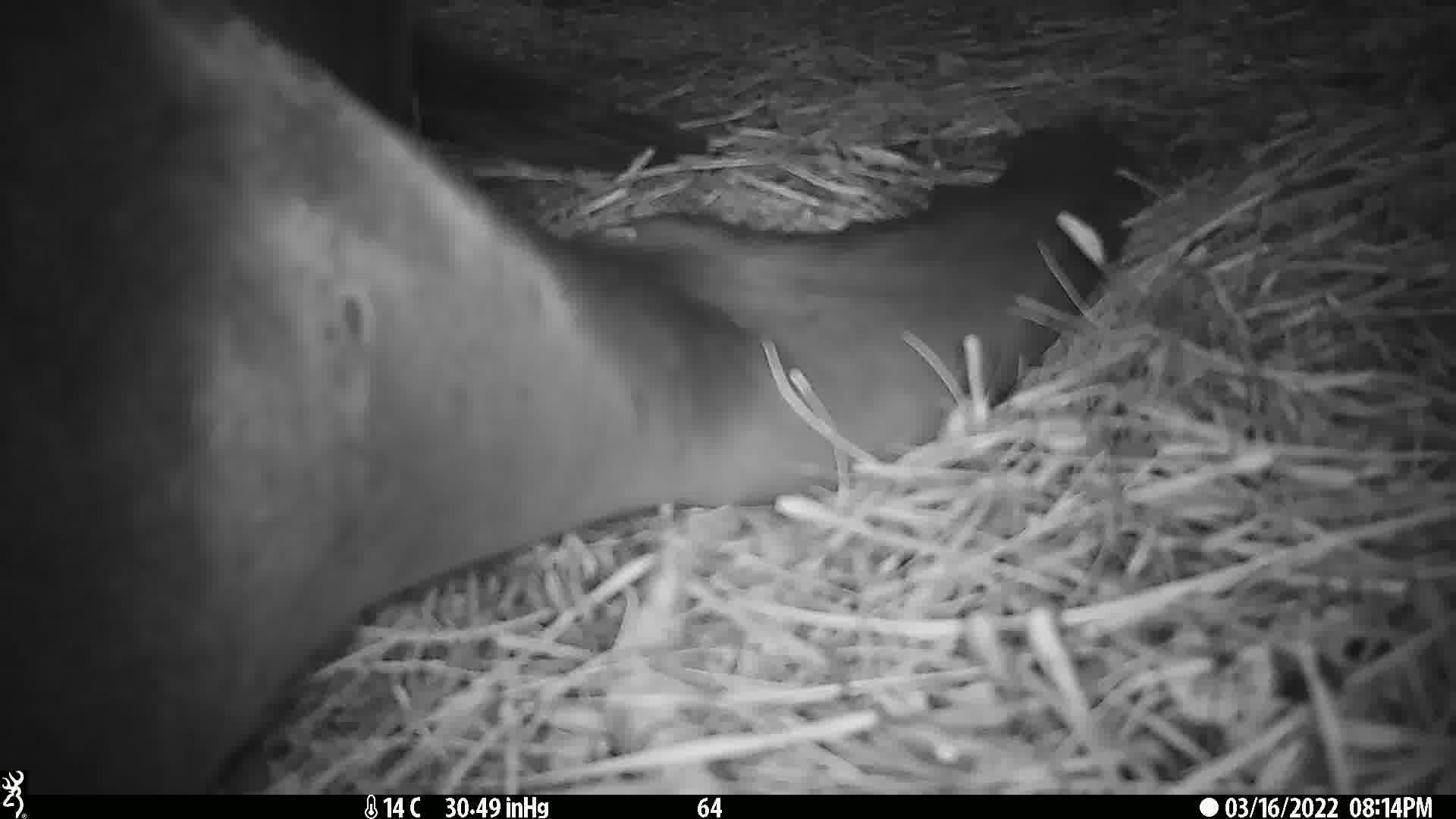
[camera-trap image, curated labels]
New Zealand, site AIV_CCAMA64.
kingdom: Animalia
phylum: Chordata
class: Mammalia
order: Carnivora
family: Otariidae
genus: Phocarctos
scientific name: Phocarctos hookeri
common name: new zealand sea lion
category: sealion